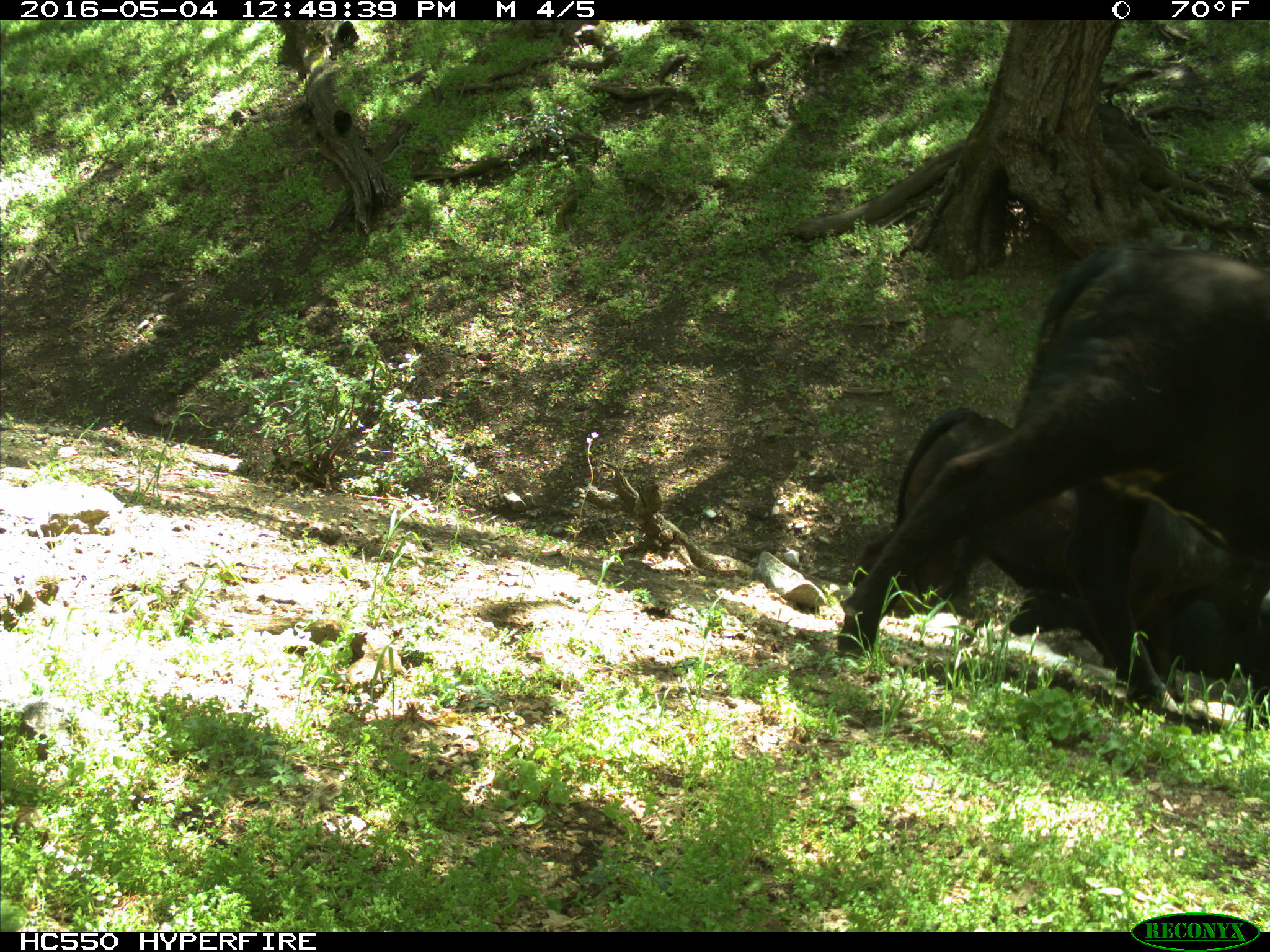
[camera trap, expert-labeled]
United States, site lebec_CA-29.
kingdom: Animalia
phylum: Chordata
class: Mammalia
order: Artiodactyla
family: Bovidae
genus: Bos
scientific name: Bos taurus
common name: domestic cow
Bos taurus (domestic cow).